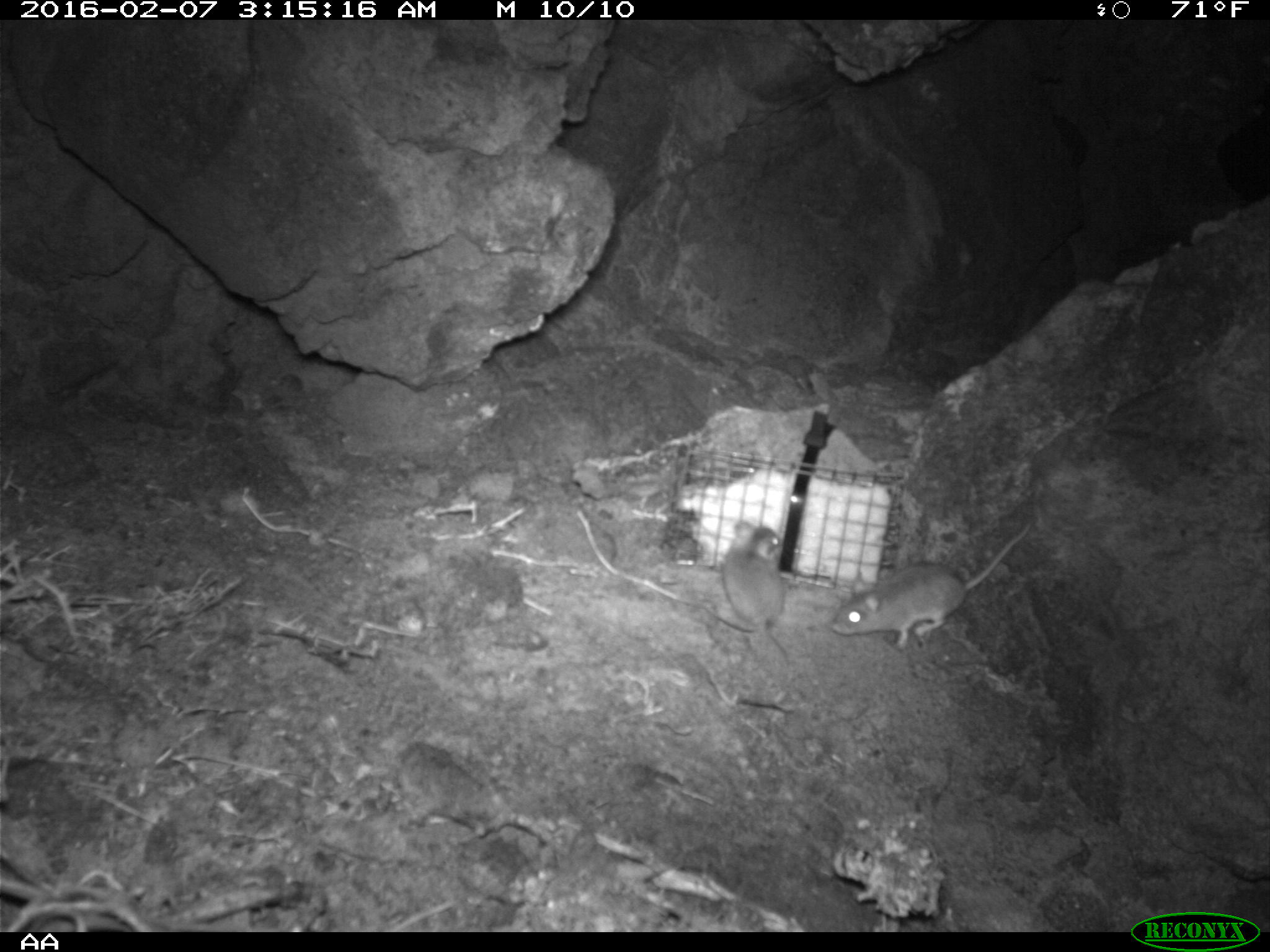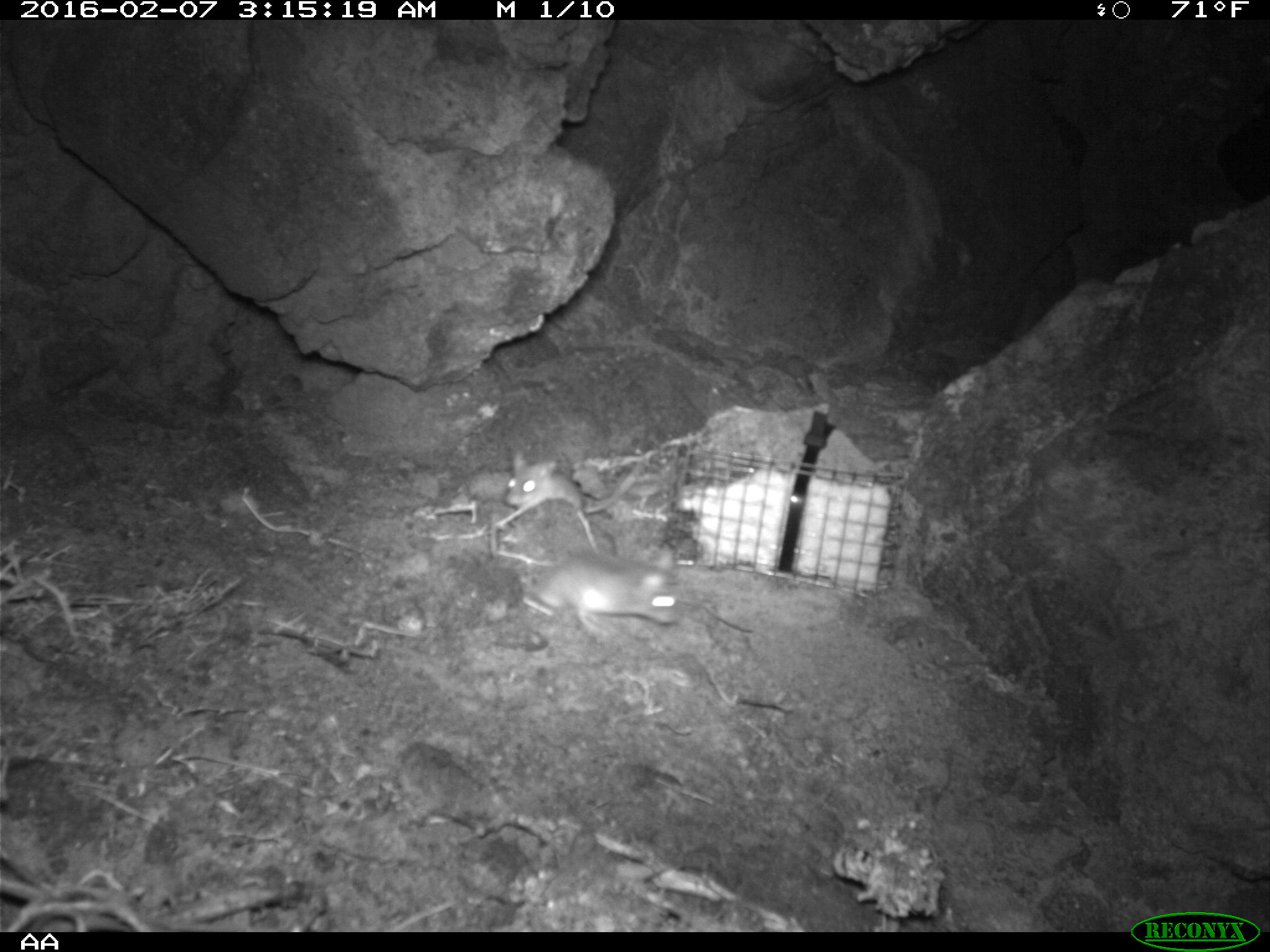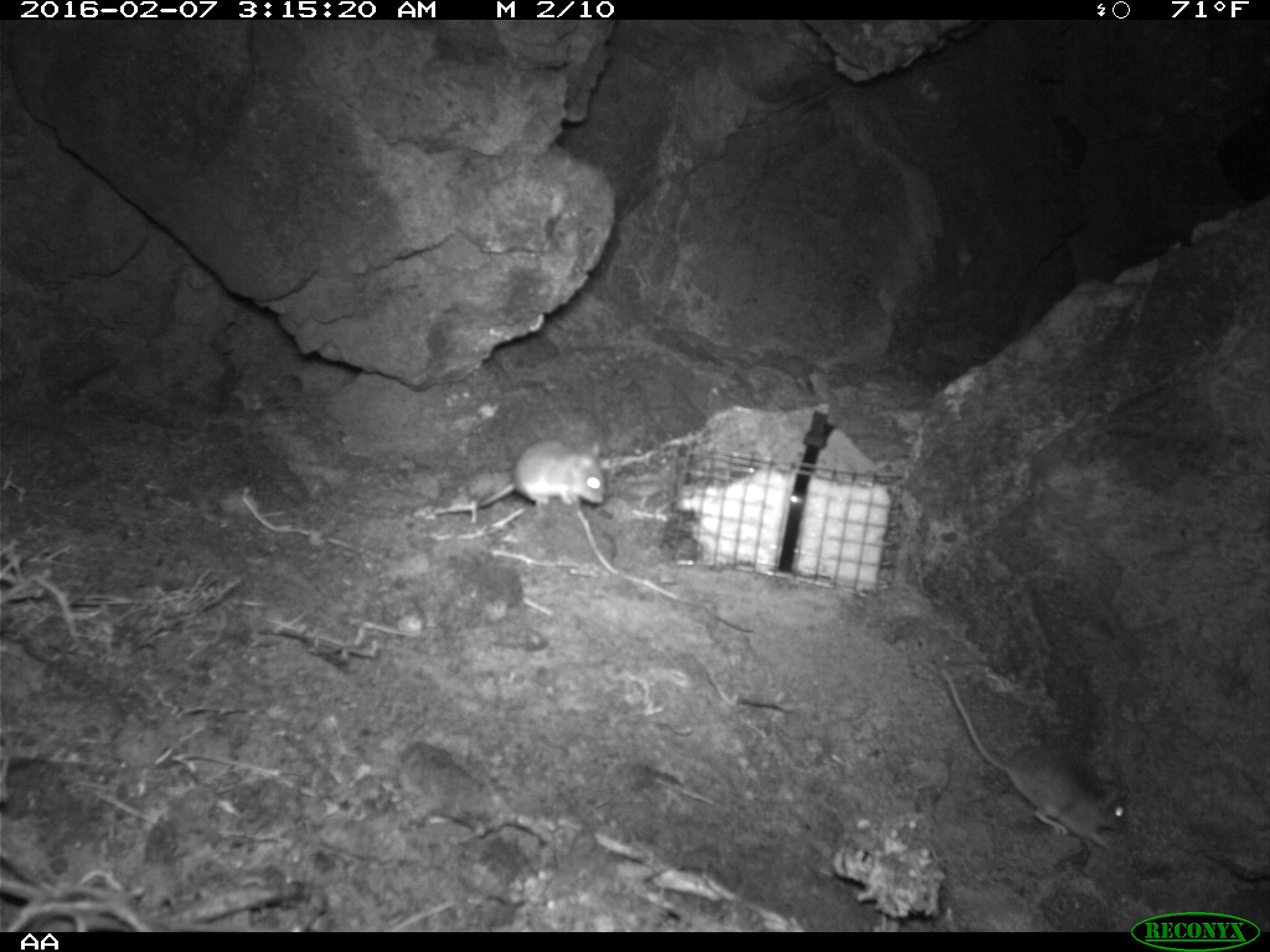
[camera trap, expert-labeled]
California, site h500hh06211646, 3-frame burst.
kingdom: Animalia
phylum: Chordata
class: Mammalia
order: Rodentia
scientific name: Rodentia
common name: rodent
Rodent (Rodentia).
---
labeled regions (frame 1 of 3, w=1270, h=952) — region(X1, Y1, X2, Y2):
rodent: region(830, 518, 1038, 651); region(708, 524, 789, 671)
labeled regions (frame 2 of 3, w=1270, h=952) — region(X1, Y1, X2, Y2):
rodent: region(536, 544, 682, 632); region(492, 449, 646, 528)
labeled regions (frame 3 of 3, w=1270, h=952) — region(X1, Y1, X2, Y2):
rodent: region(939, 666, 1129, 850); region(438, 440, 606, 516)